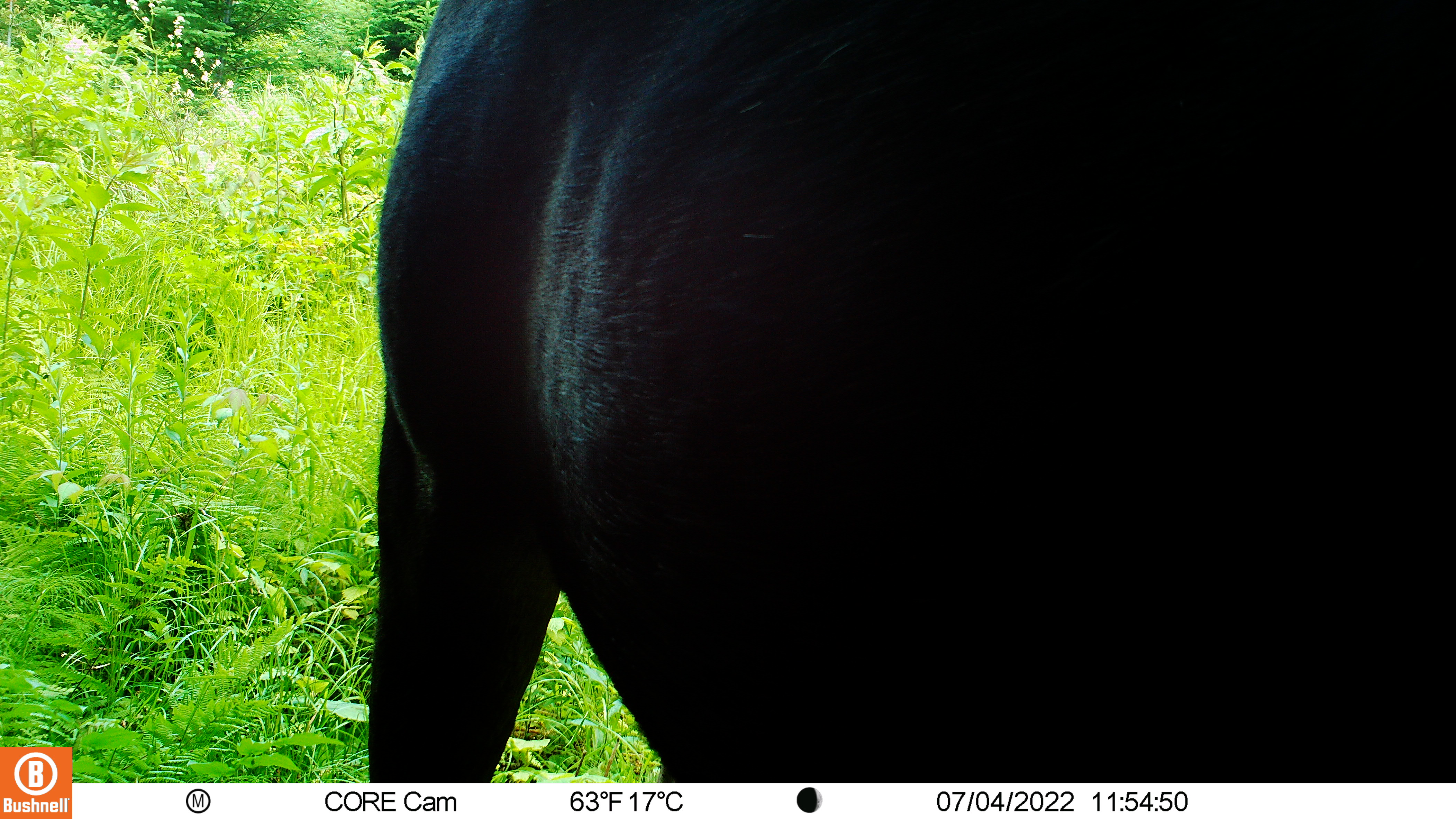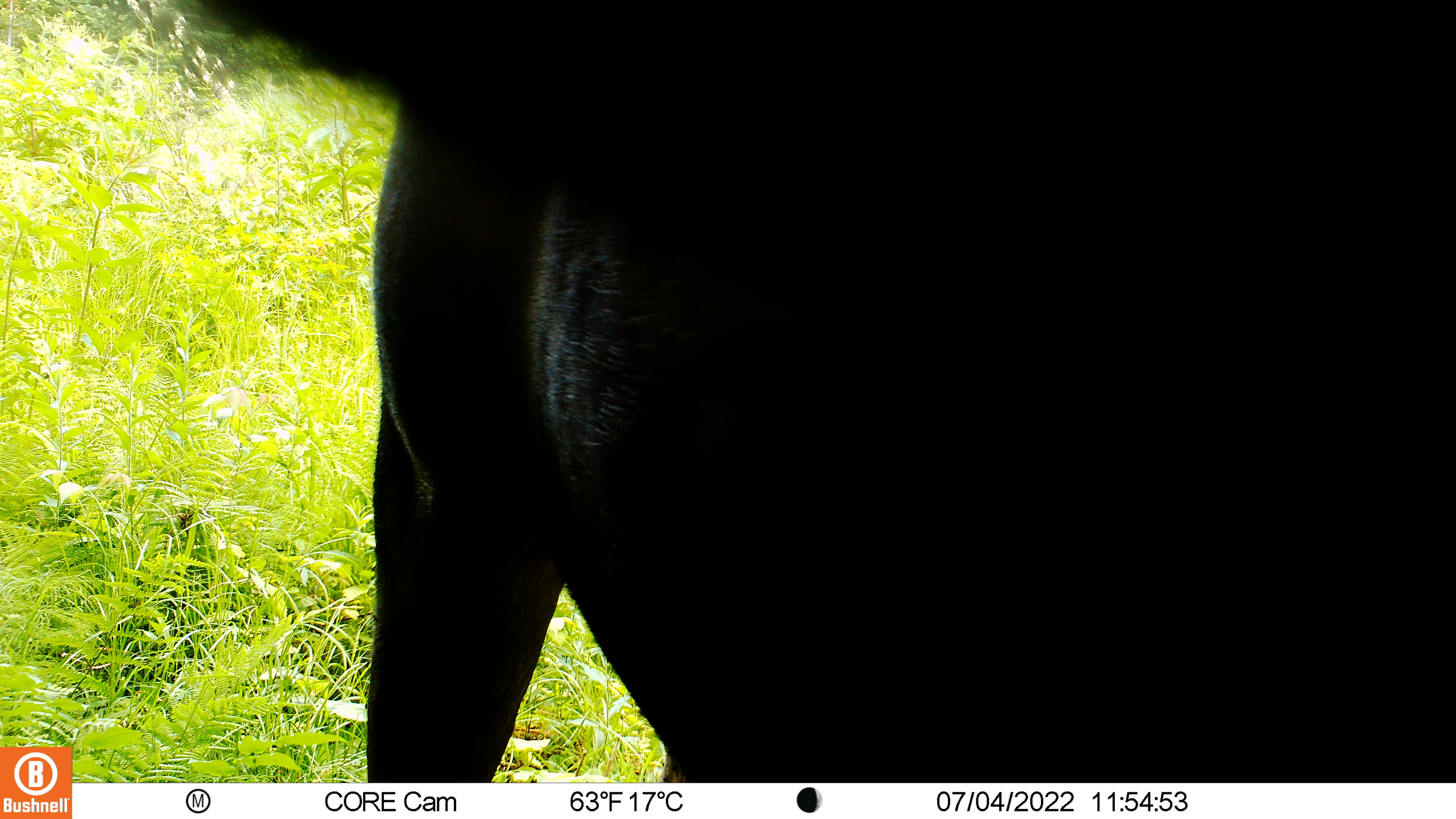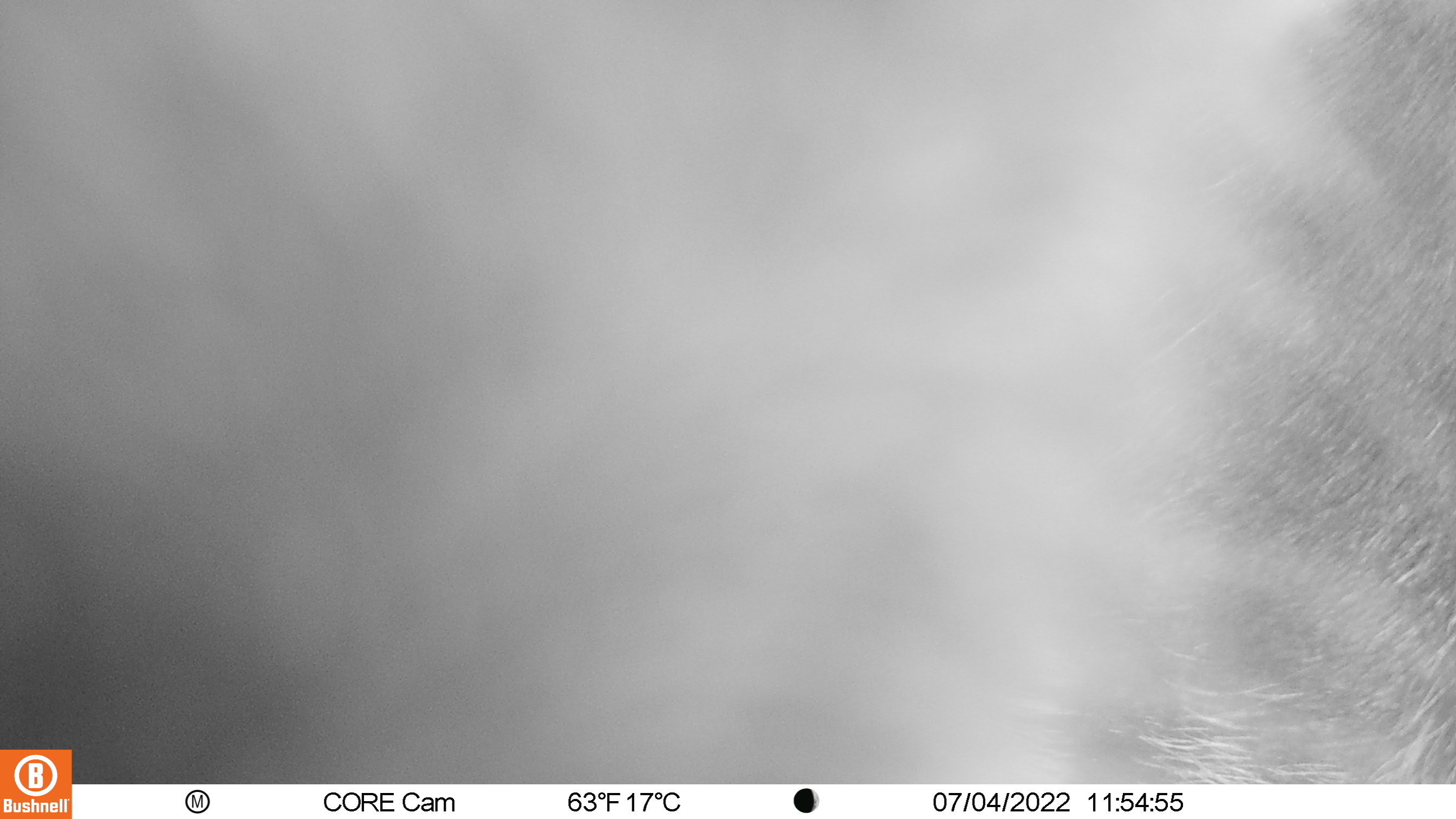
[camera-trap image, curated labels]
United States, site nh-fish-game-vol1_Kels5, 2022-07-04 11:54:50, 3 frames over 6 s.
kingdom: Animalia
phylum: Chordata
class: Mammalia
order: Artiodactyla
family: Cervidae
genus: Alces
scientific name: Alces alces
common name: moose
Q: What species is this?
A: Moose (Alces alces).